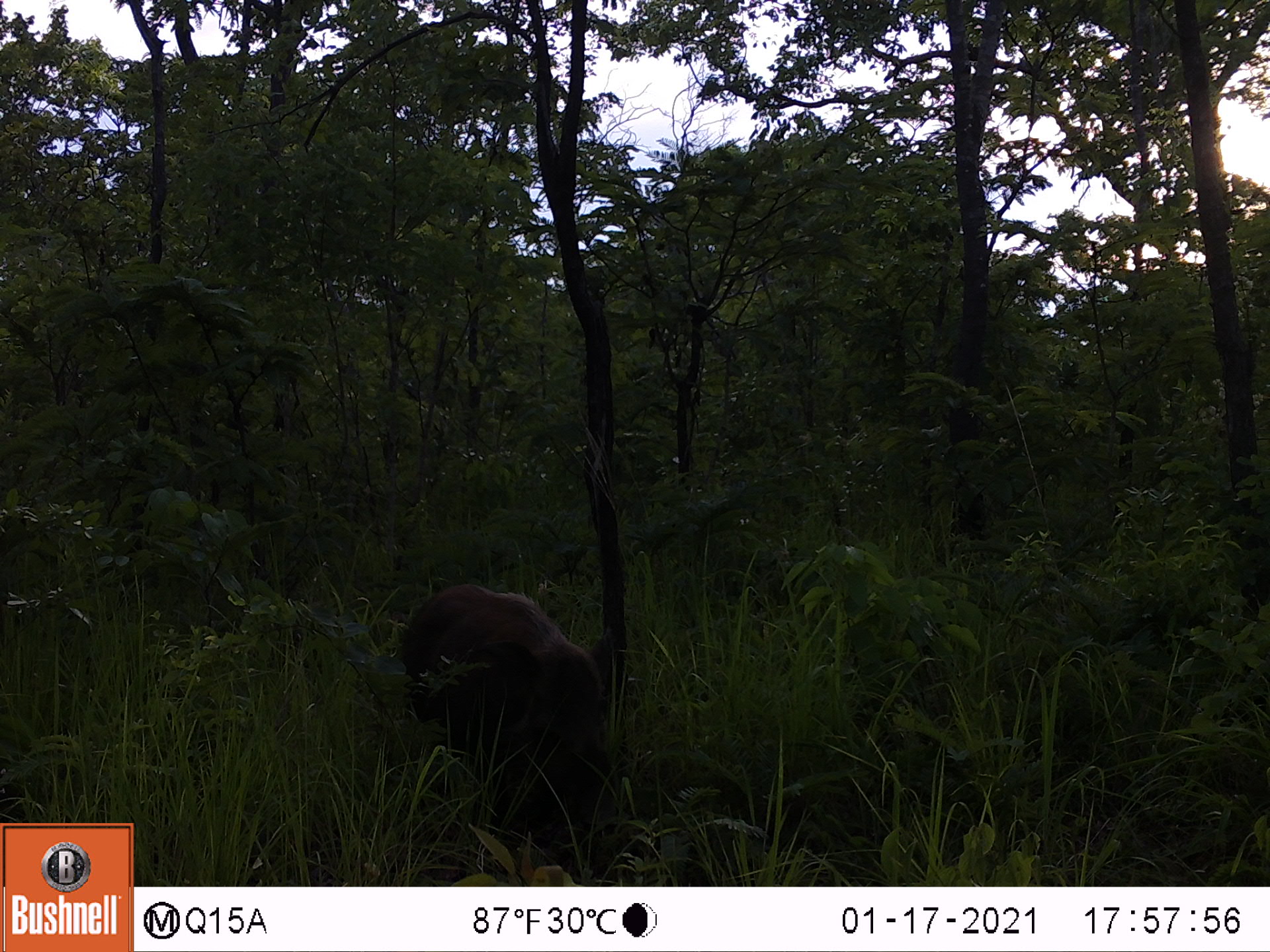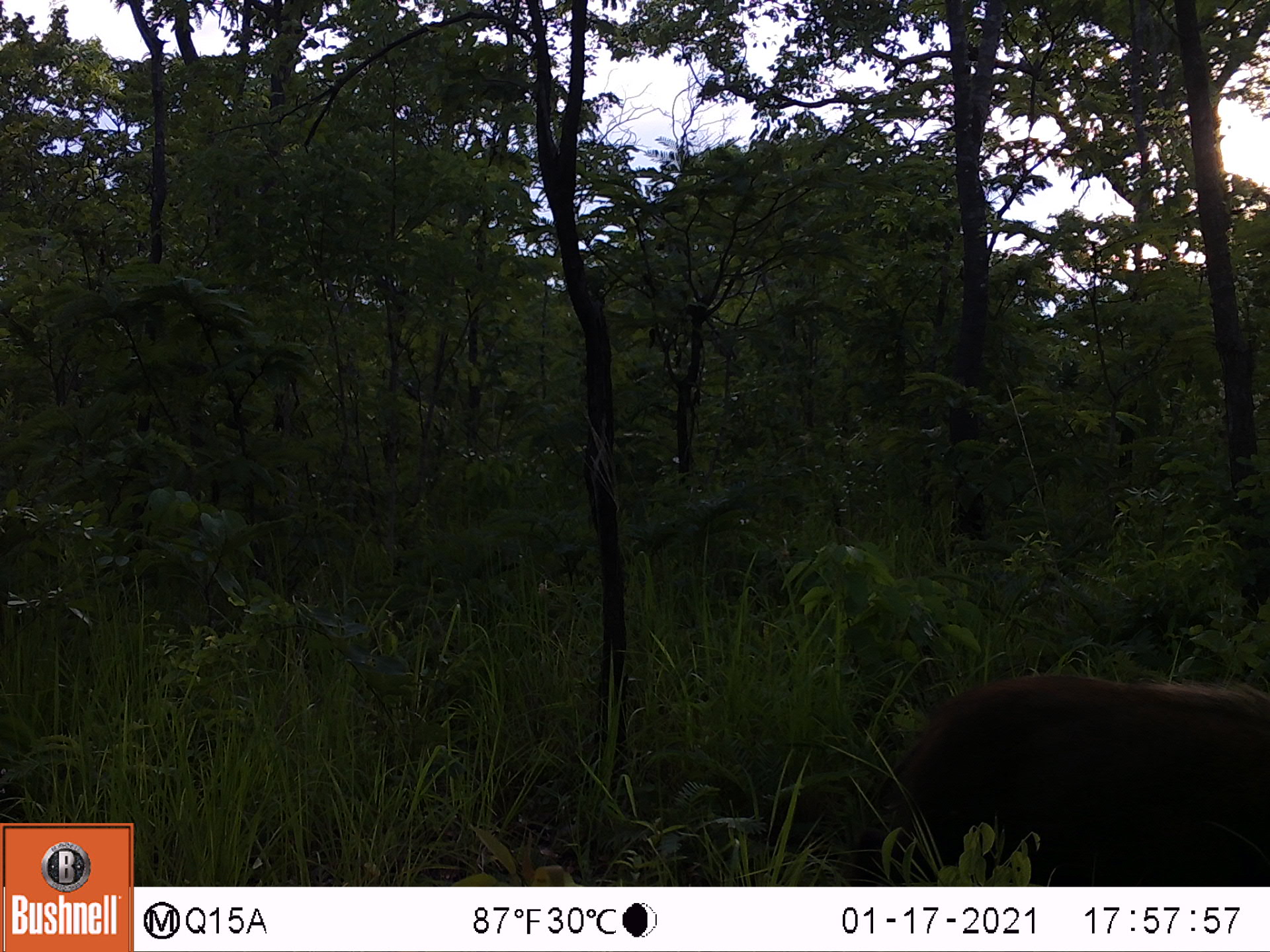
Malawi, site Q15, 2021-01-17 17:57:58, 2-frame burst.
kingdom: Animalia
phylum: Chordata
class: Mammalia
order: Artiodactyla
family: Suidae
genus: Potamochoerus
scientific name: Potamochoerus larvatus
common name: bushpig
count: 1